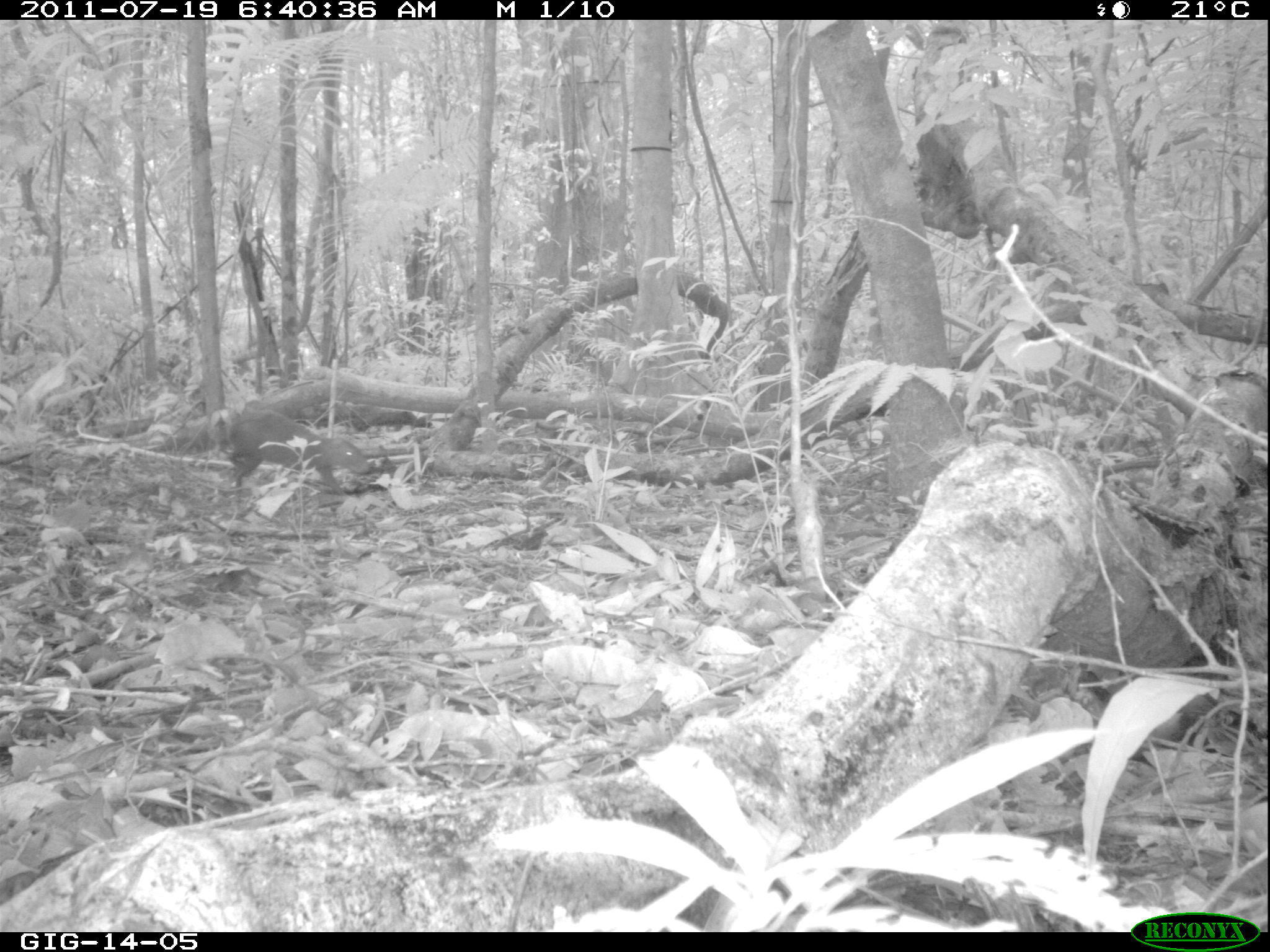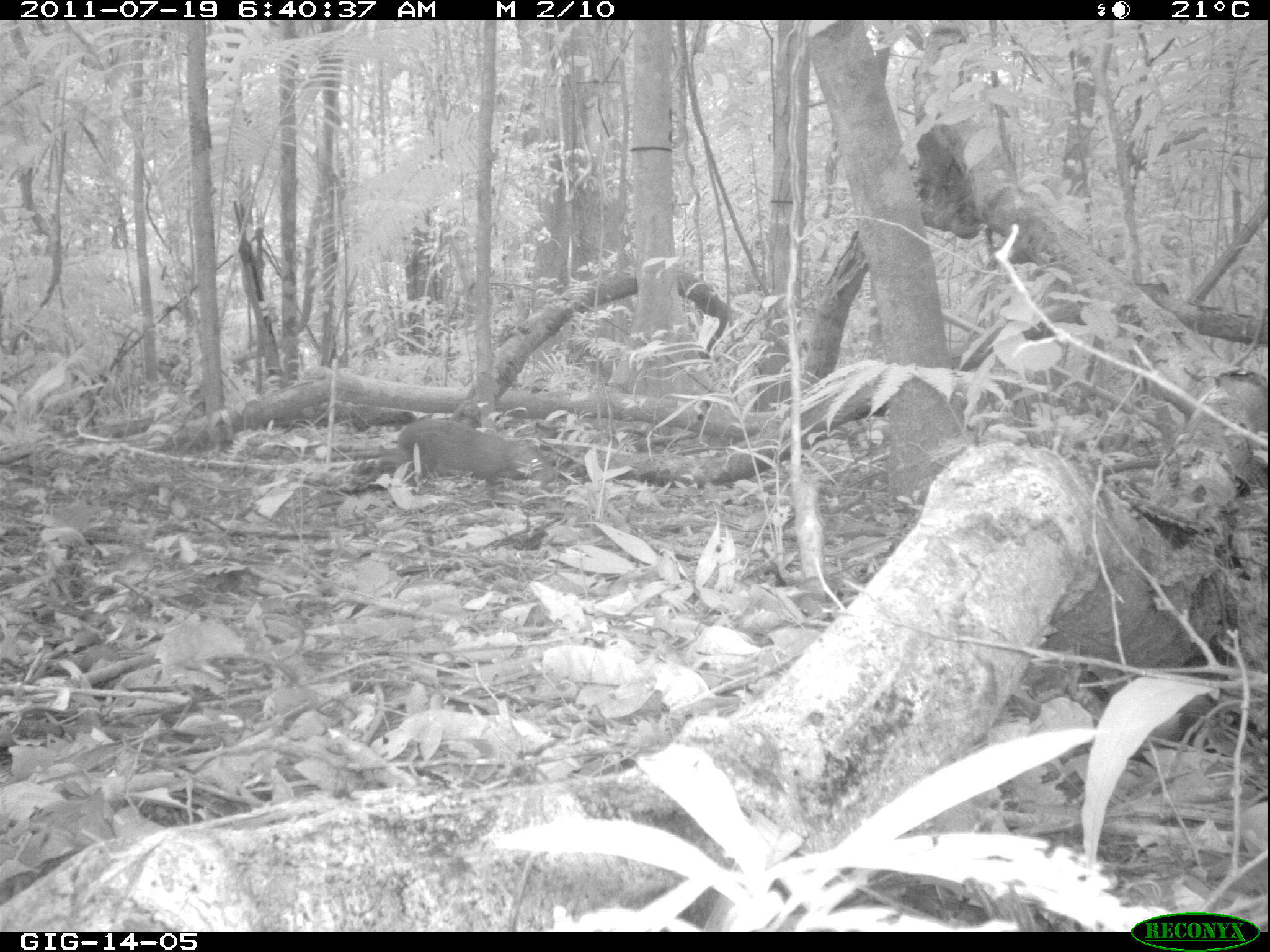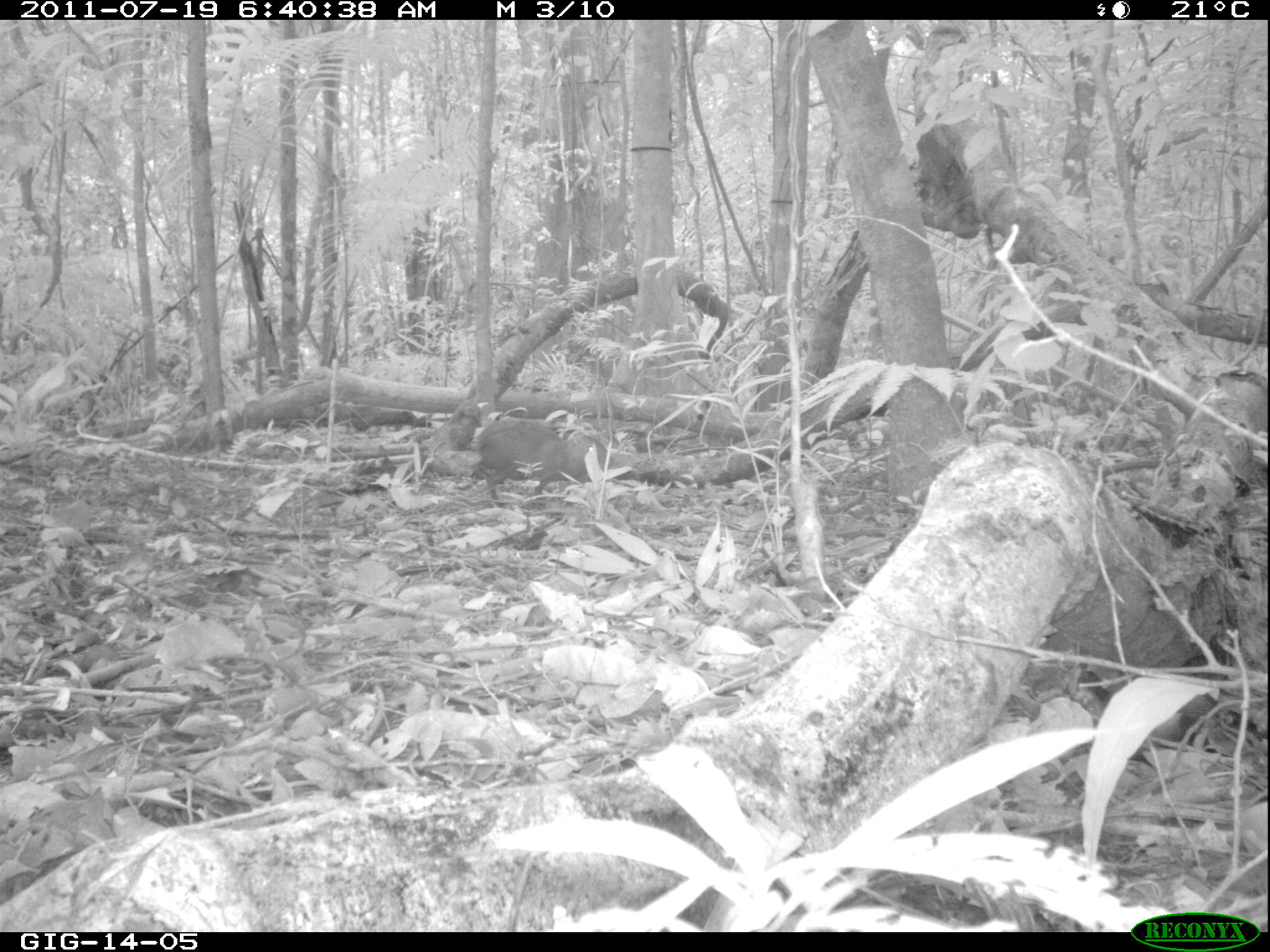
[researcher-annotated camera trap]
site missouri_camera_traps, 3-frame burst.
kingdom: Animalia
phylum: Chordata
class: Mammalia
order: Rodentia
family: Dasyproctidae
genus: Dasyprocta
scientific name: Dasyprocta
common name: agouti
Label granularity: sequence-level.